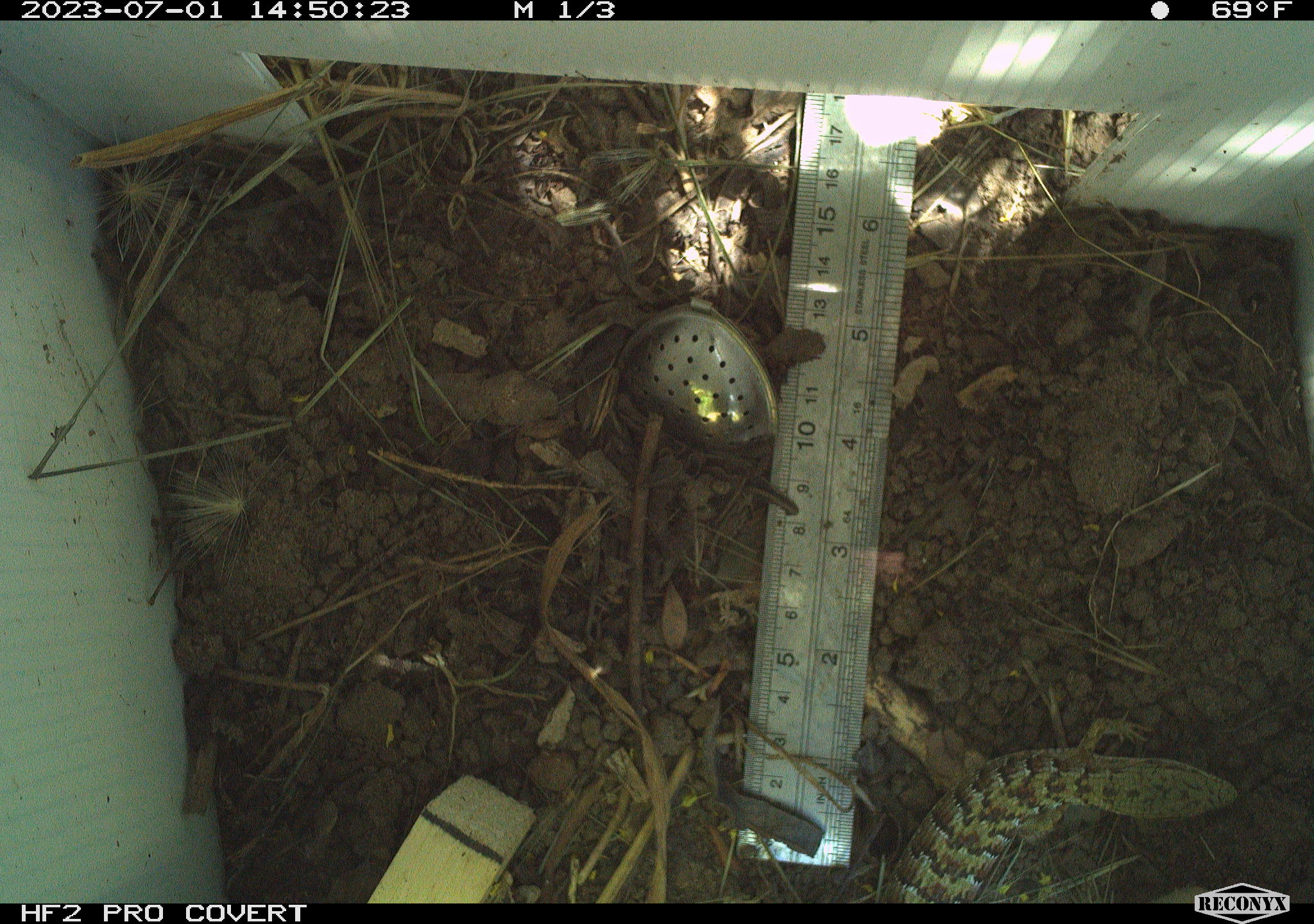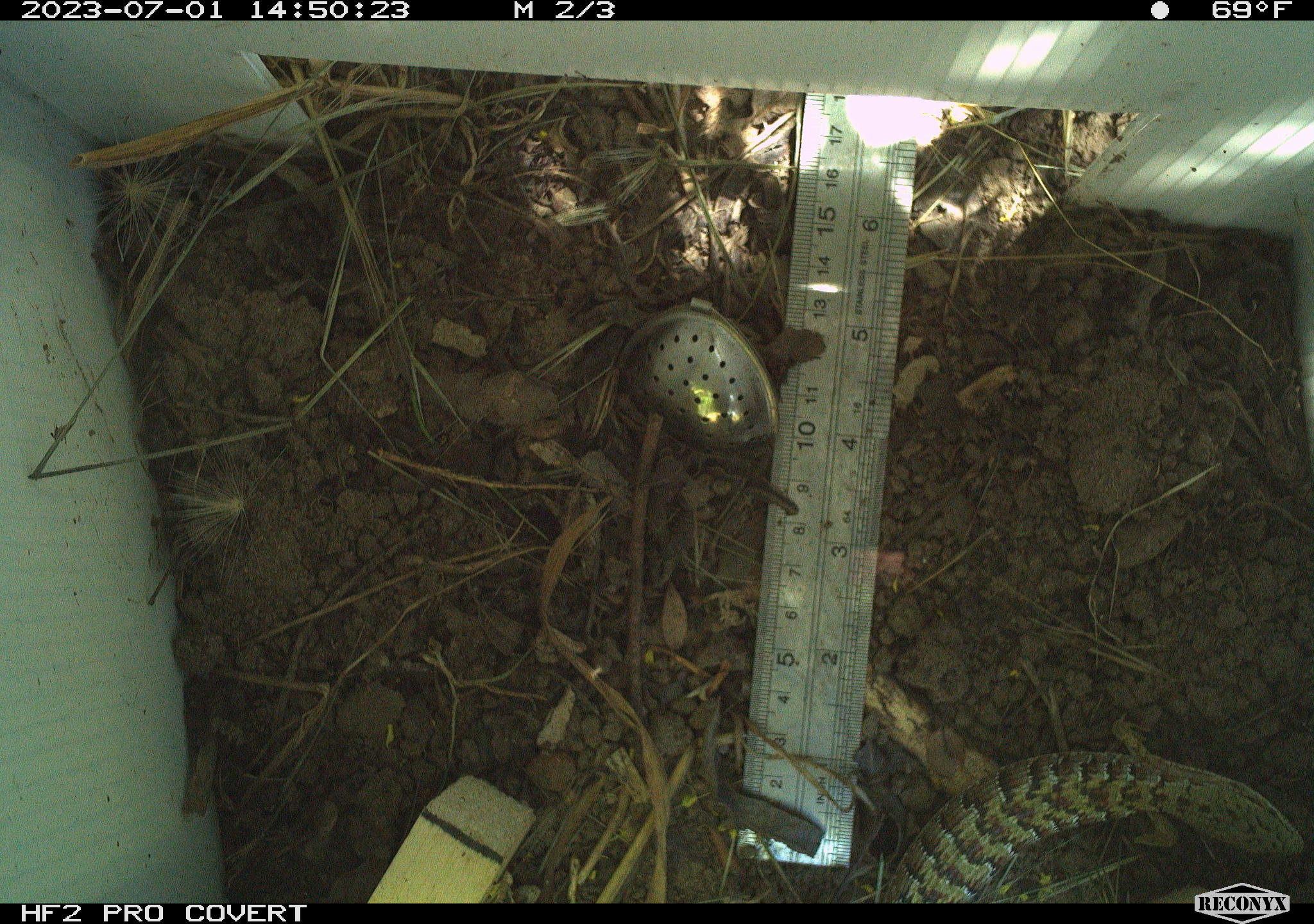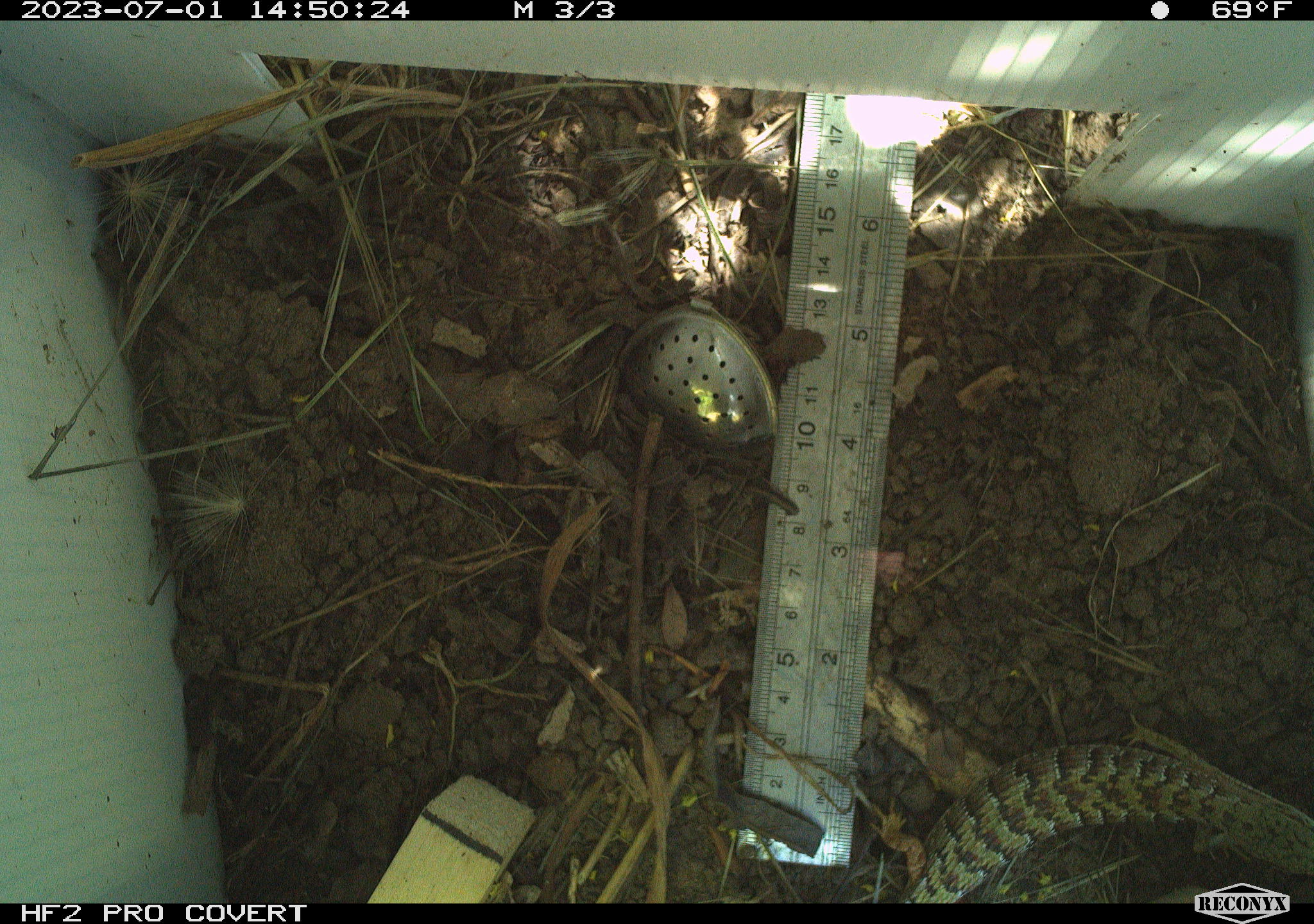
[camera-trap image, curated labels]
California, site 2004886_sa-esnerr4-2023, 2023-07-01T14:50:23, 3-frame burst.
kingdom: Animalia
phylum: Chordata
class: Reptilia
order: Squamata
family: Anguidae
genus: Elgaria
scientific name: Elgaria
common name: alligator lizards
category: elgaria species